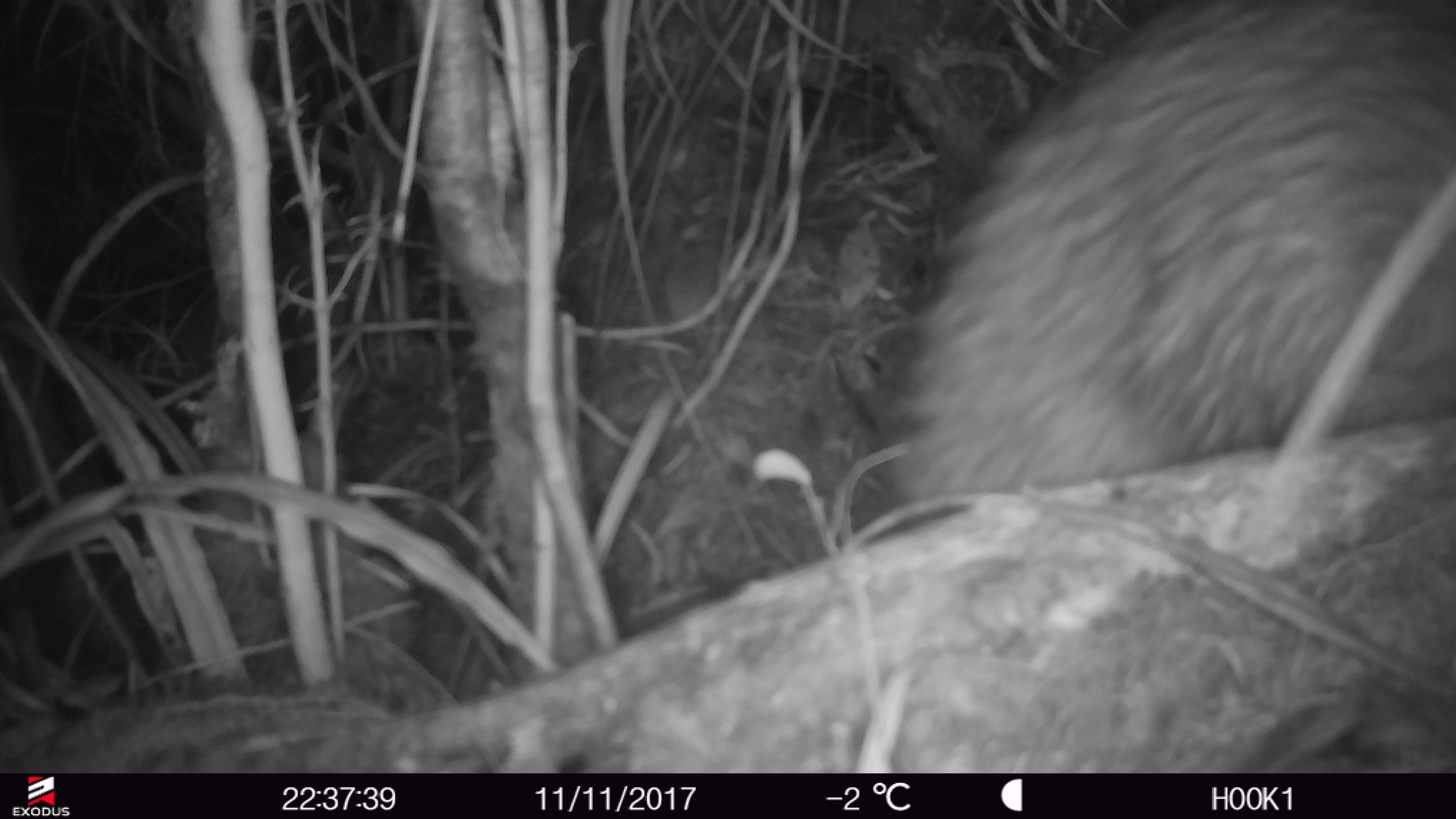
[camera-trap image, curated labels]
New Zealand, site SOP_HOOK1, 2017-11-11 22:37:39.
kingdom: Animalia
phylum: Chordata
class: Aves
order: Apterygiformes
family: Apterygidae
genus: Apteryx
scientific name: Apteryx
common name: kiwi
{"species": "kiwi (Apteryx)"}